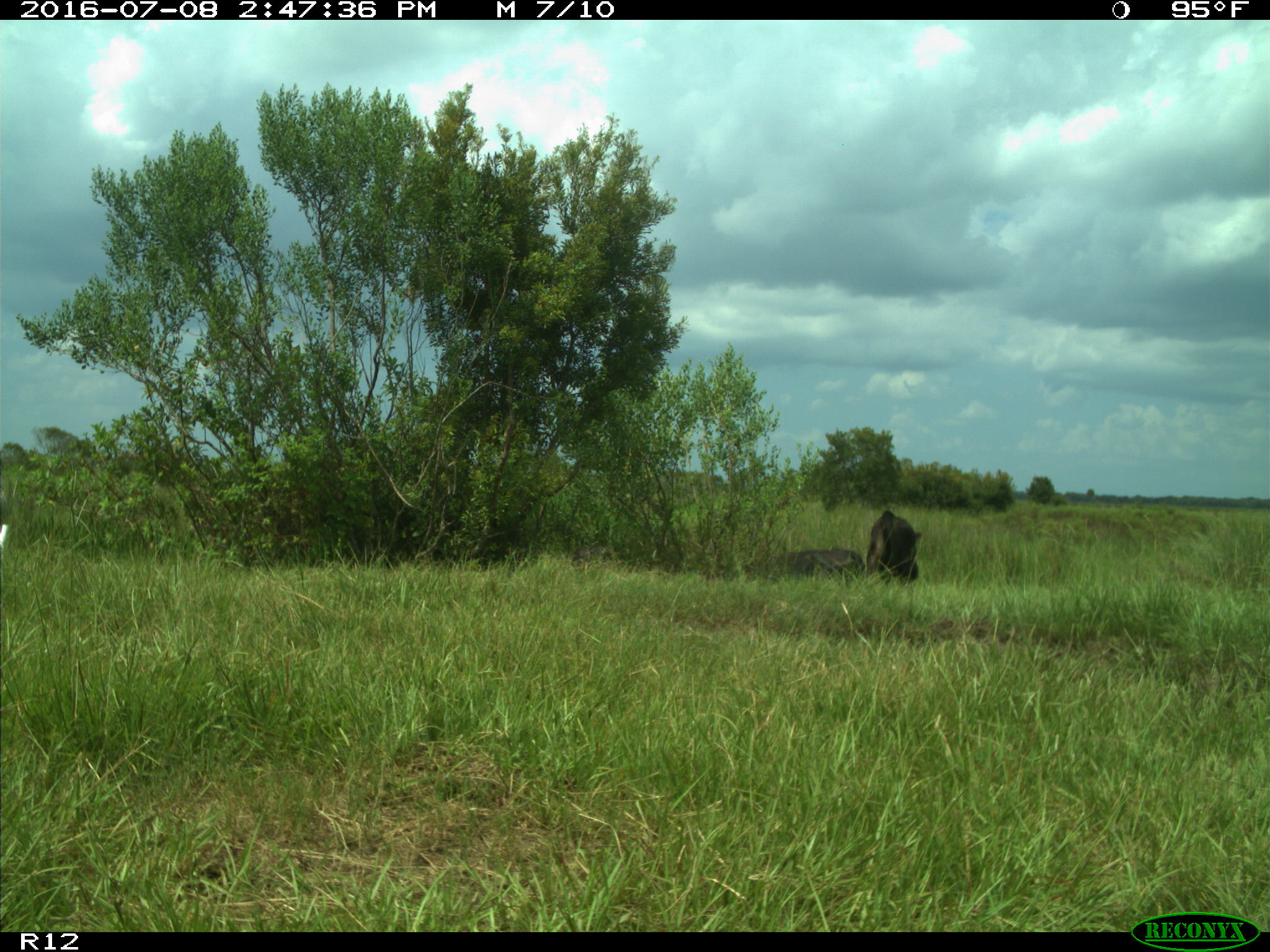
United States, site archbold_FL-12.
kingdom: Animalia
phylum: Chordata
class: Mammalia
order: Artiodactyla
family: Bovidae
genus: Bos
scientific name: Bos taurus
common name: domestic cow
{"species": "Bos taurus (domestic cow)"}